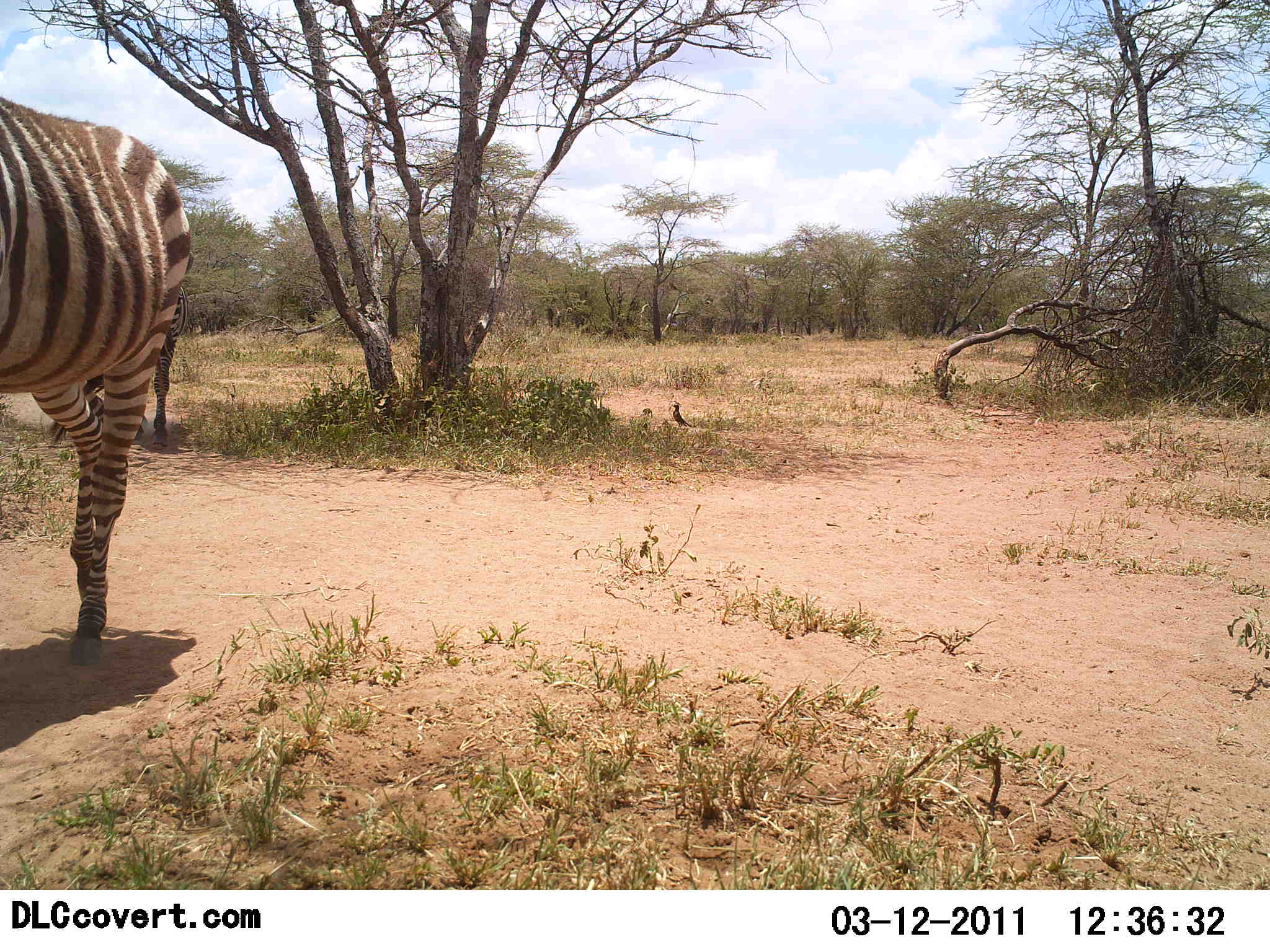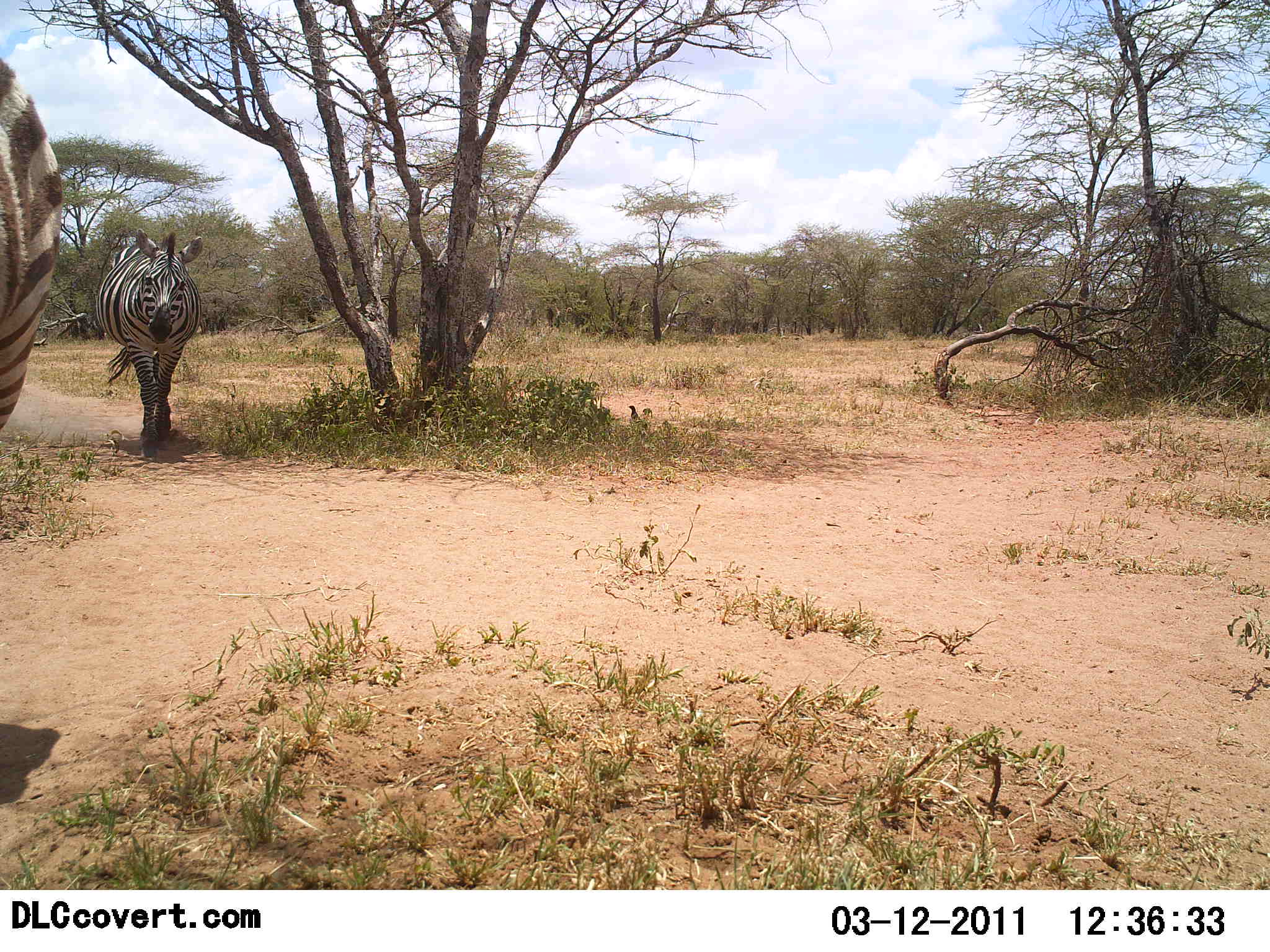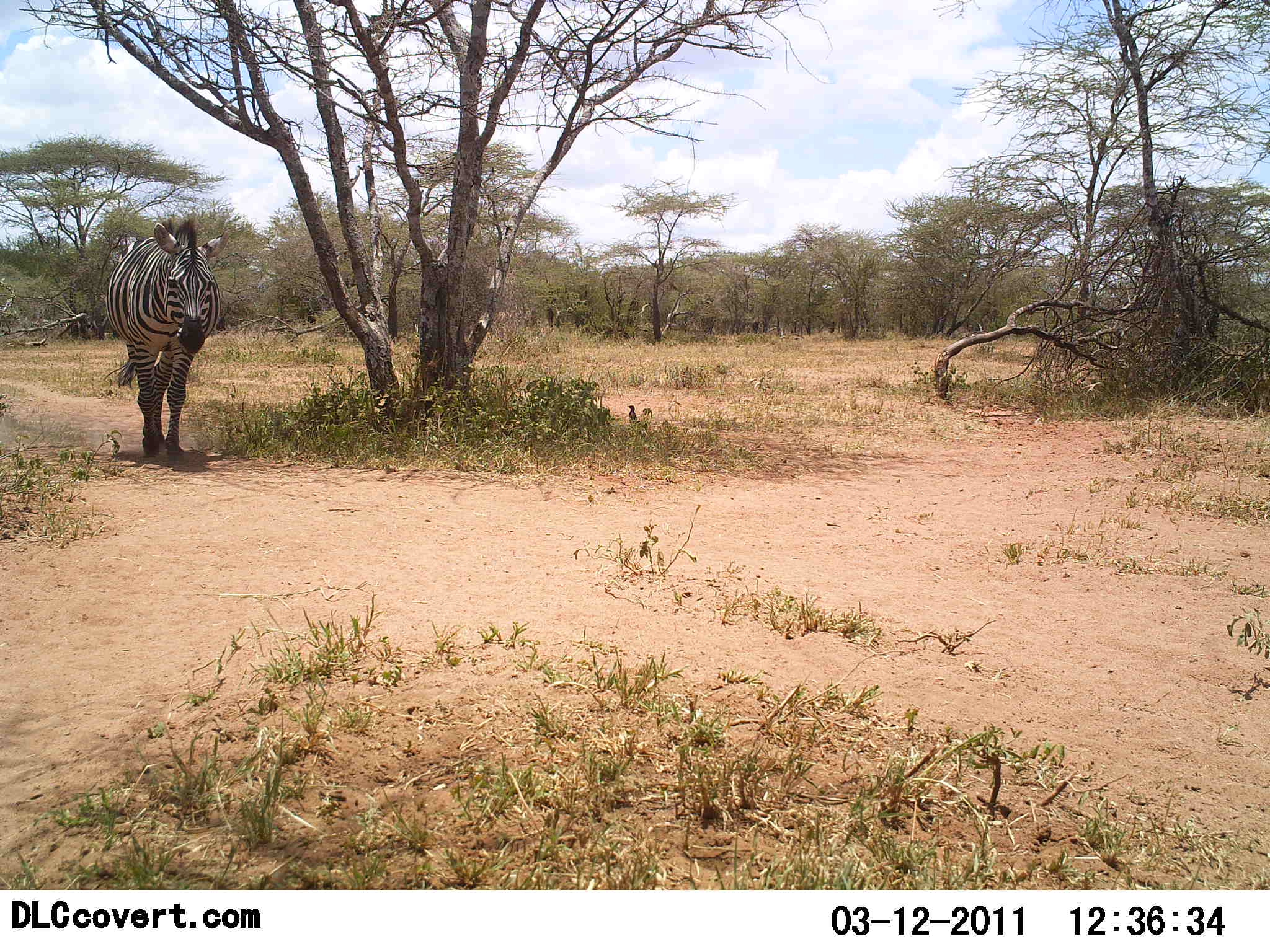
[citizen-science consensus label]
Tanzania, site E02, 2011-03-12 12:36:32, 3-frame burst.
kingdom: Animalia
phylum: Chordata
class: Aves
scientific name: Aves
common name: bird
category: otherbird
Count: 1.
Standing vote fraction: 18%.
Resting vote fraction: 0%.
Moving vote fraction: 82%.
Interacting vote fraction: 0%.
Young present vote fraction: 0%.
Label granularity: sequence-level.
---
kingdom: Animalia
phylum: Chordata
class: Mammalia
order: Perissodactyla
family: Equidae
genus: Equus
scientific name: Equus quagga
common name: plains zebra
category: zebra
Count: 2.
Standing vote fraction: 11%.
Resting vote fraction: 0%.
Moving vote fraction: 94%.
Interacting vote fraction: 0%.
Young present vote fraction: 0%.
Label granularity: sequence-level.